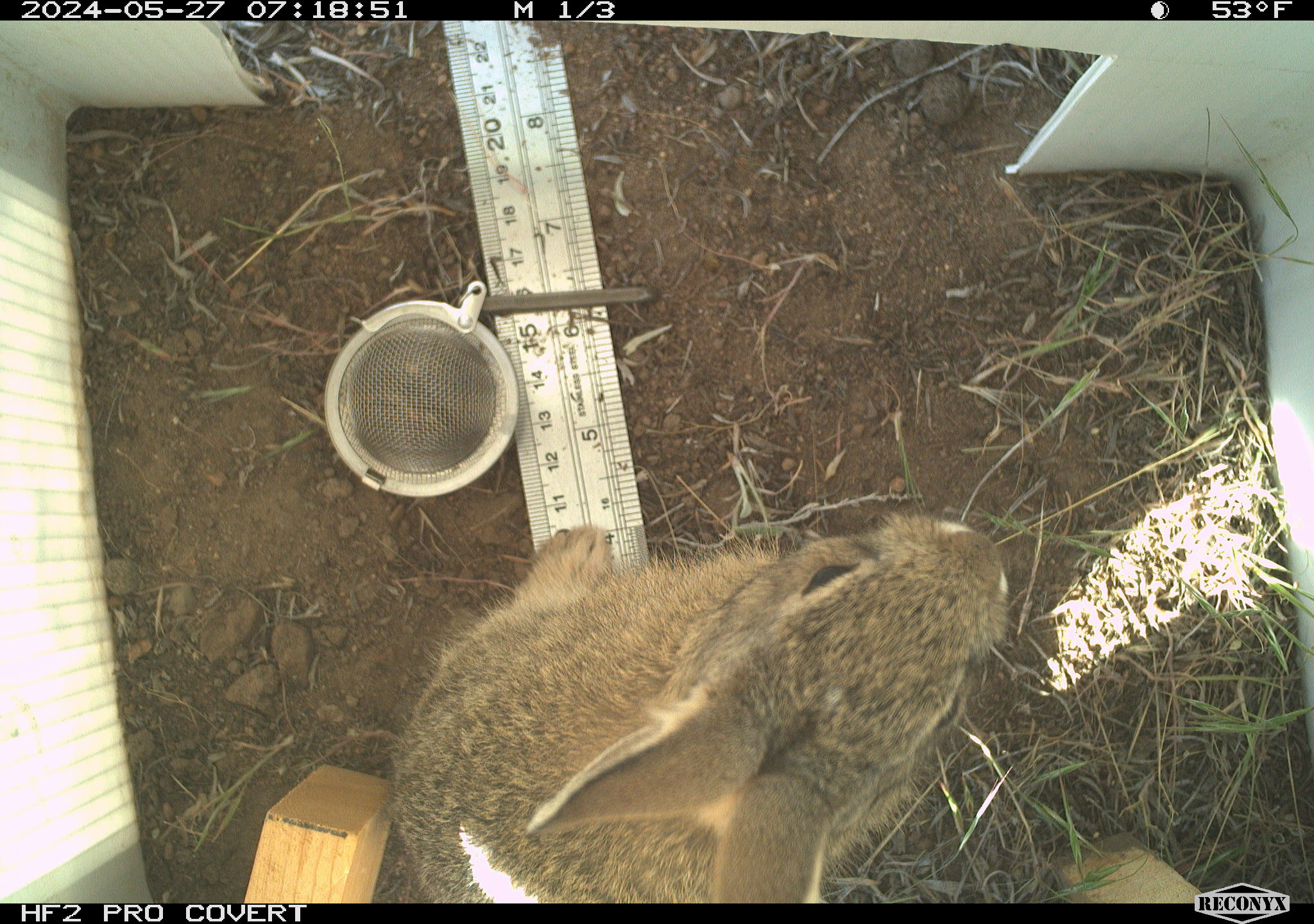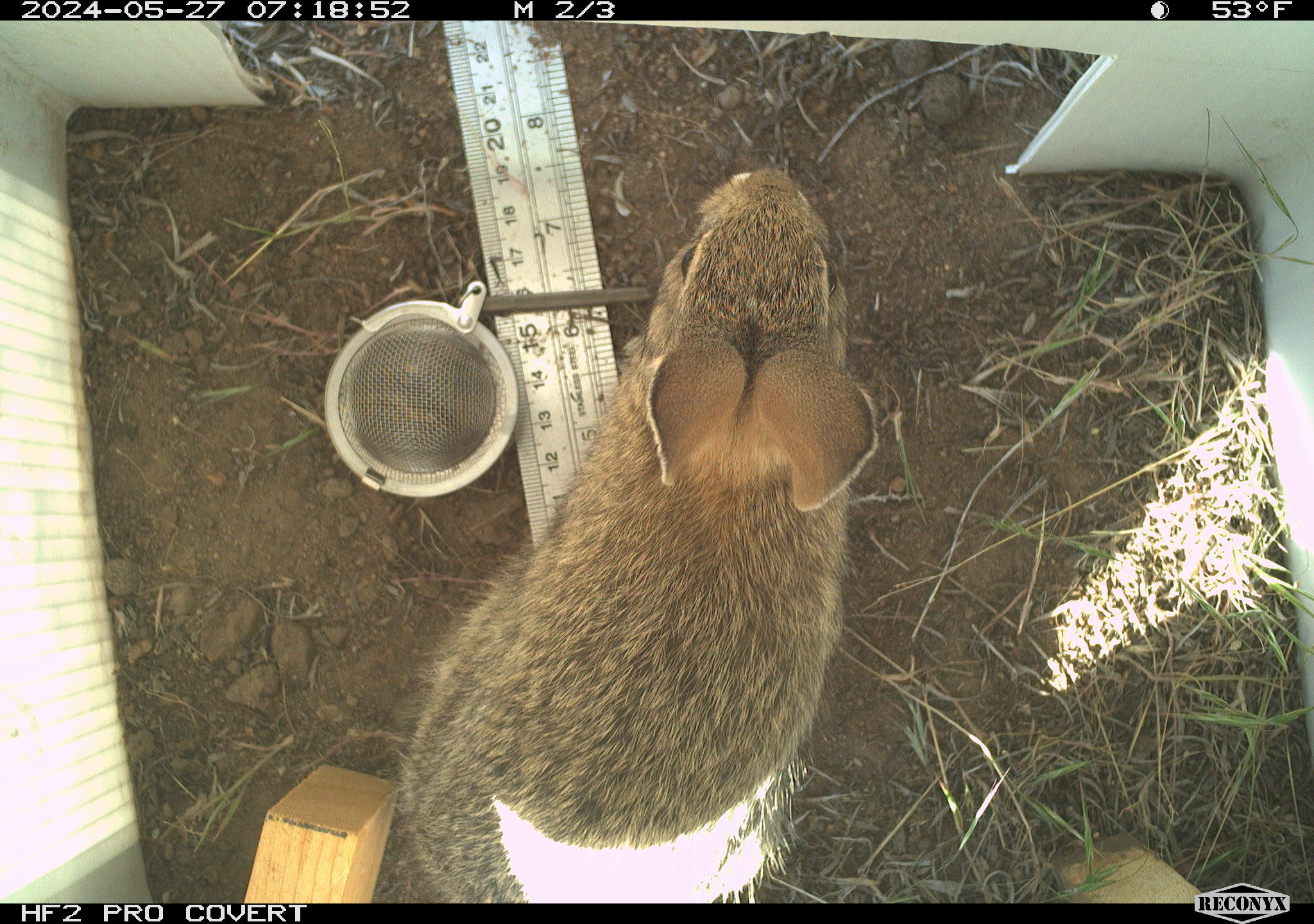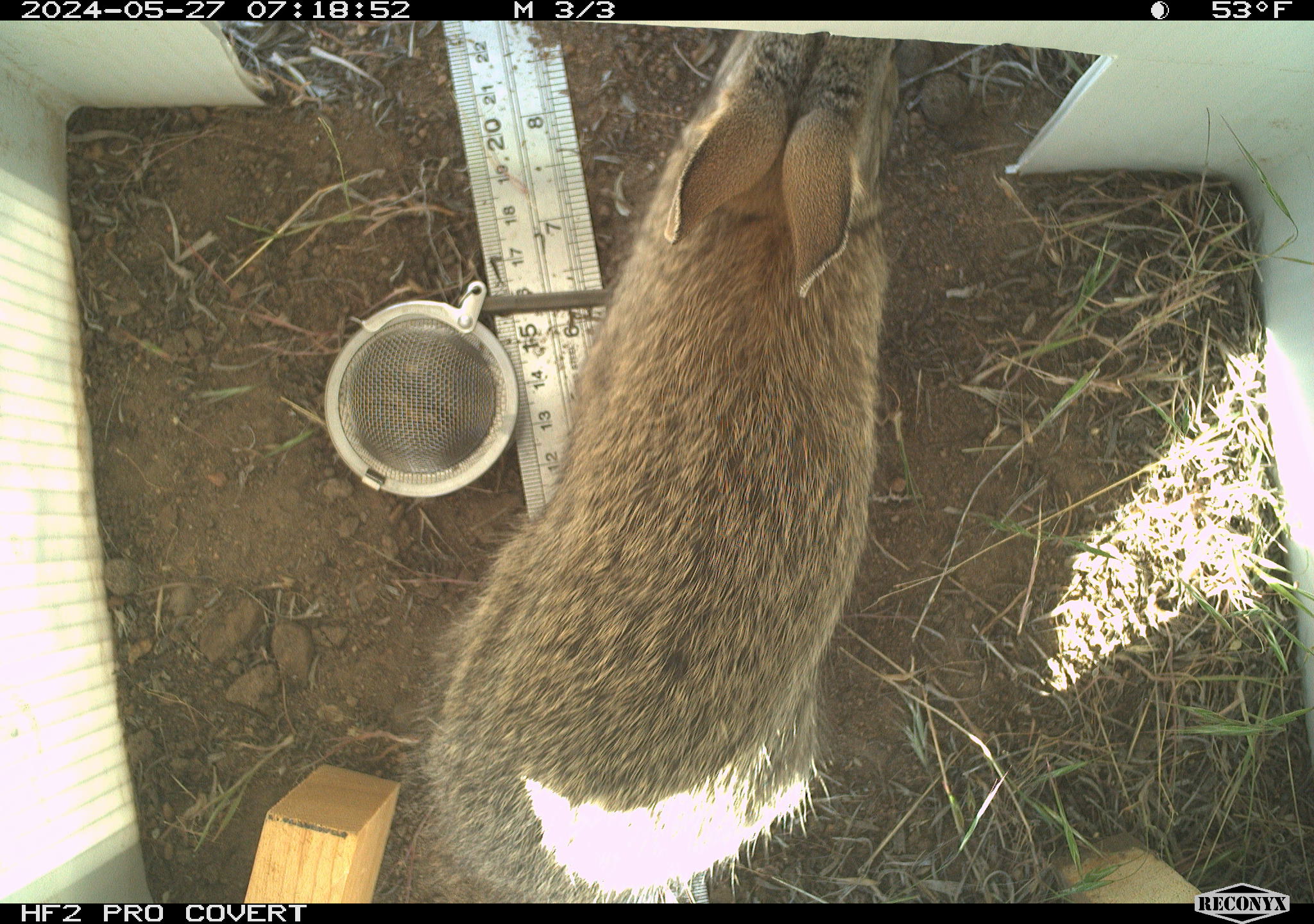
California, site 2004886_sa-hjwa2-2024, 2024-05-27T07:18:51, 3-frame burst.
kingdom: Animalia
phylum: Chordata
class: Mammalia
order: Lagomorpha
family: Leporidae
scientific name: Leporidae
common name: rabbit or hare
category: rabbit and hare family